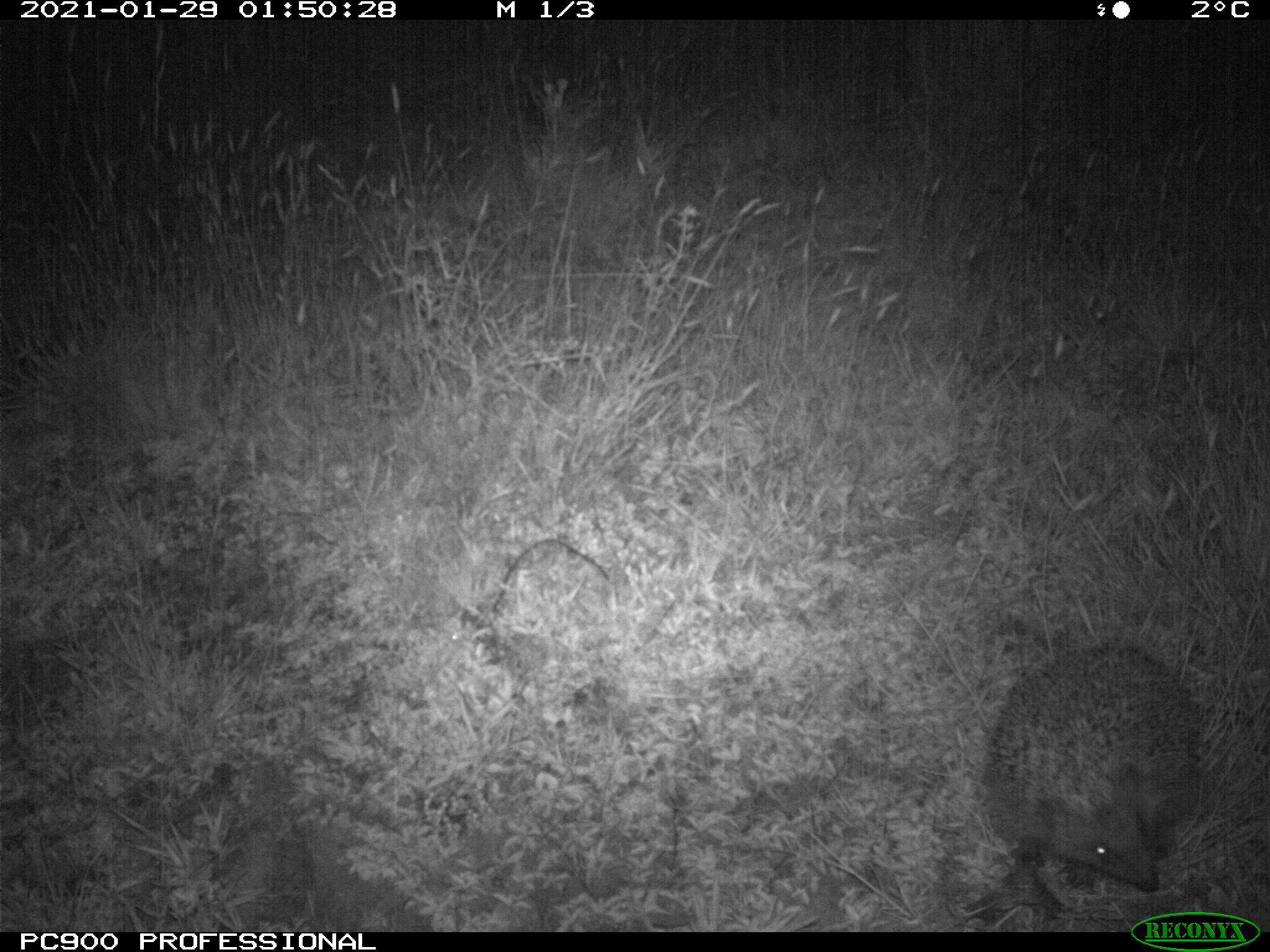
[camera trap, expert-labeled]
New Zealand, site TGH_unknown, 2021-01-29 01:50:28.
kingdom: Animalia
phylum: Chordata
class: Mammalia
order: Eulipotyphla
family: Erinaceidae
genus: Erinaceus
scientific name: Erinaceus europaeus europaeus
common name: european hedgehog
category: hedgehog